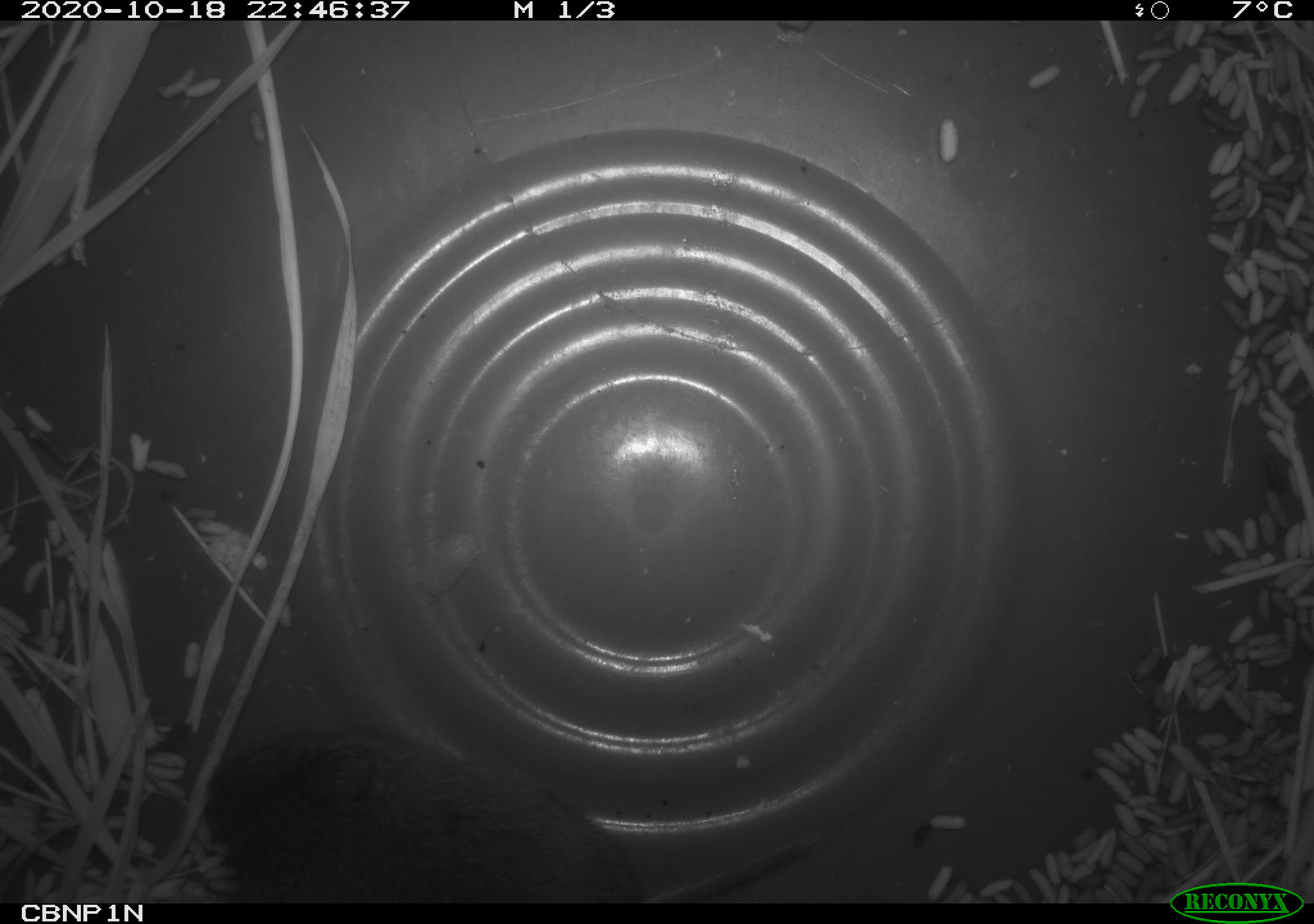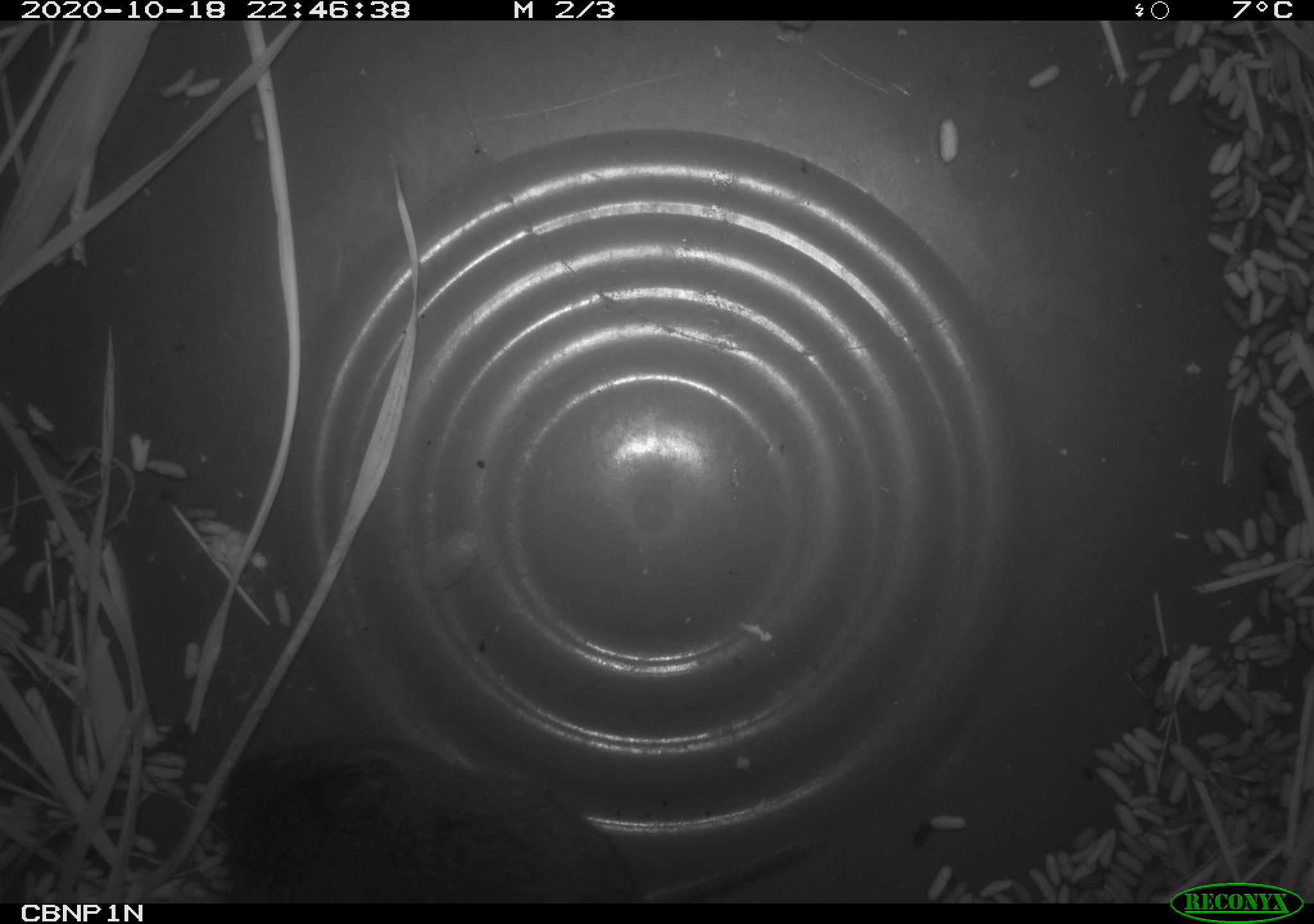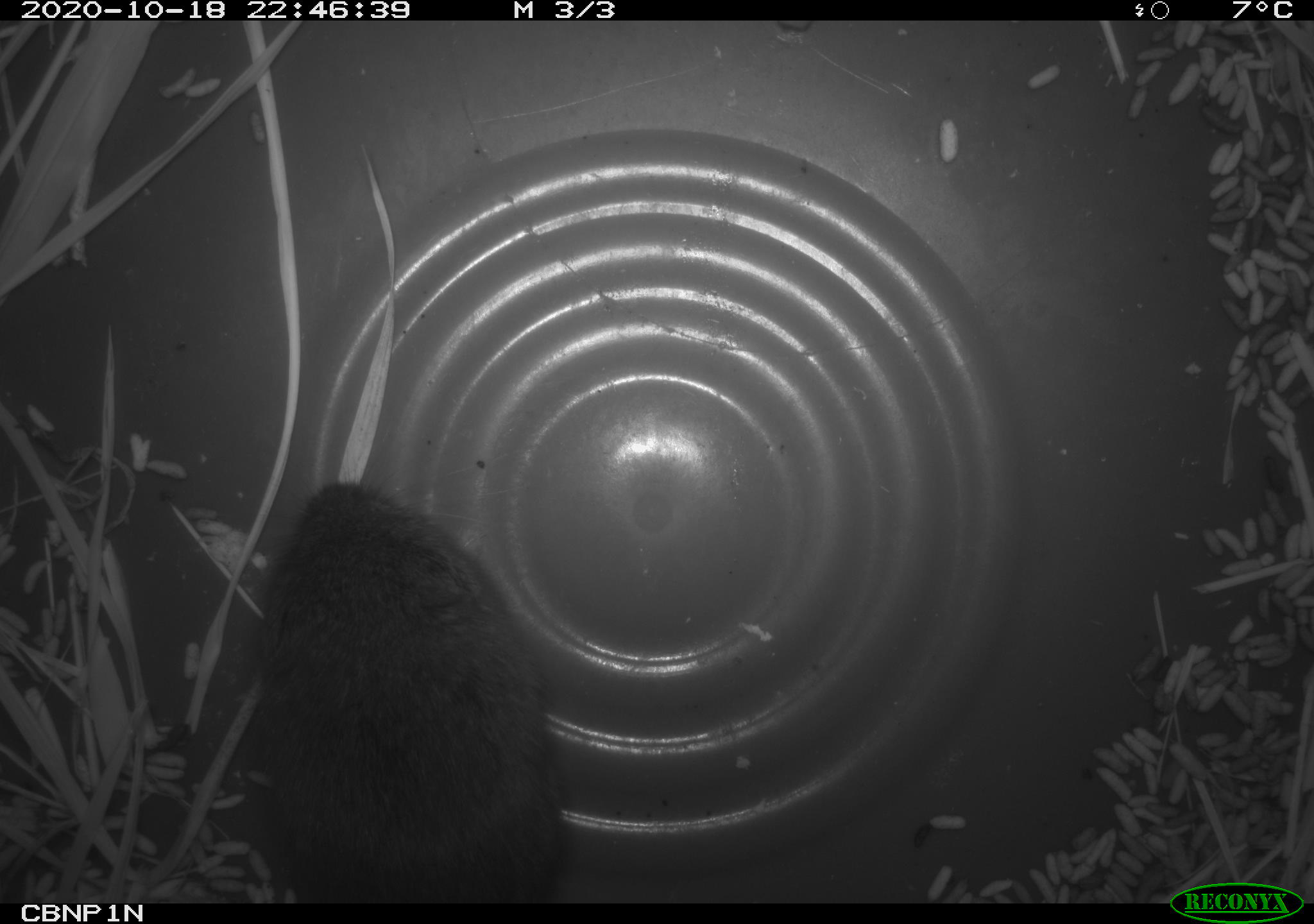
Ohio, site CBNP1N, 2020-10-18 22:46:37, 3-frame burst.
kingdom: Animalia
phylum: Chordata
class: Mammalia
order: Rodentia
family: Cricetidae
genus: Microtus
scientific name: Microtus pennsylvanicus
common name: meadow vole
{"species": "meadow vole (Microtus pennsylvanicus)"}